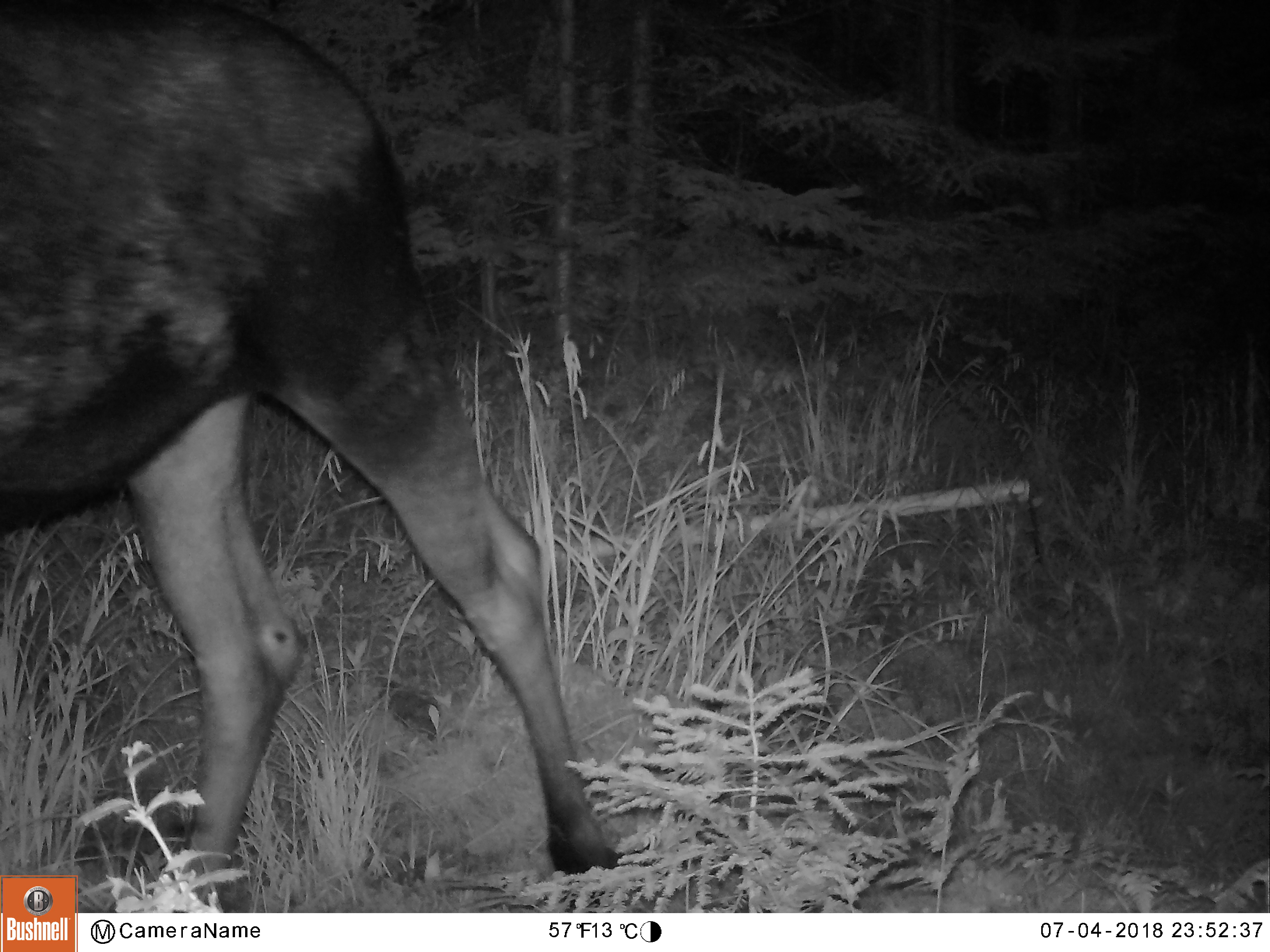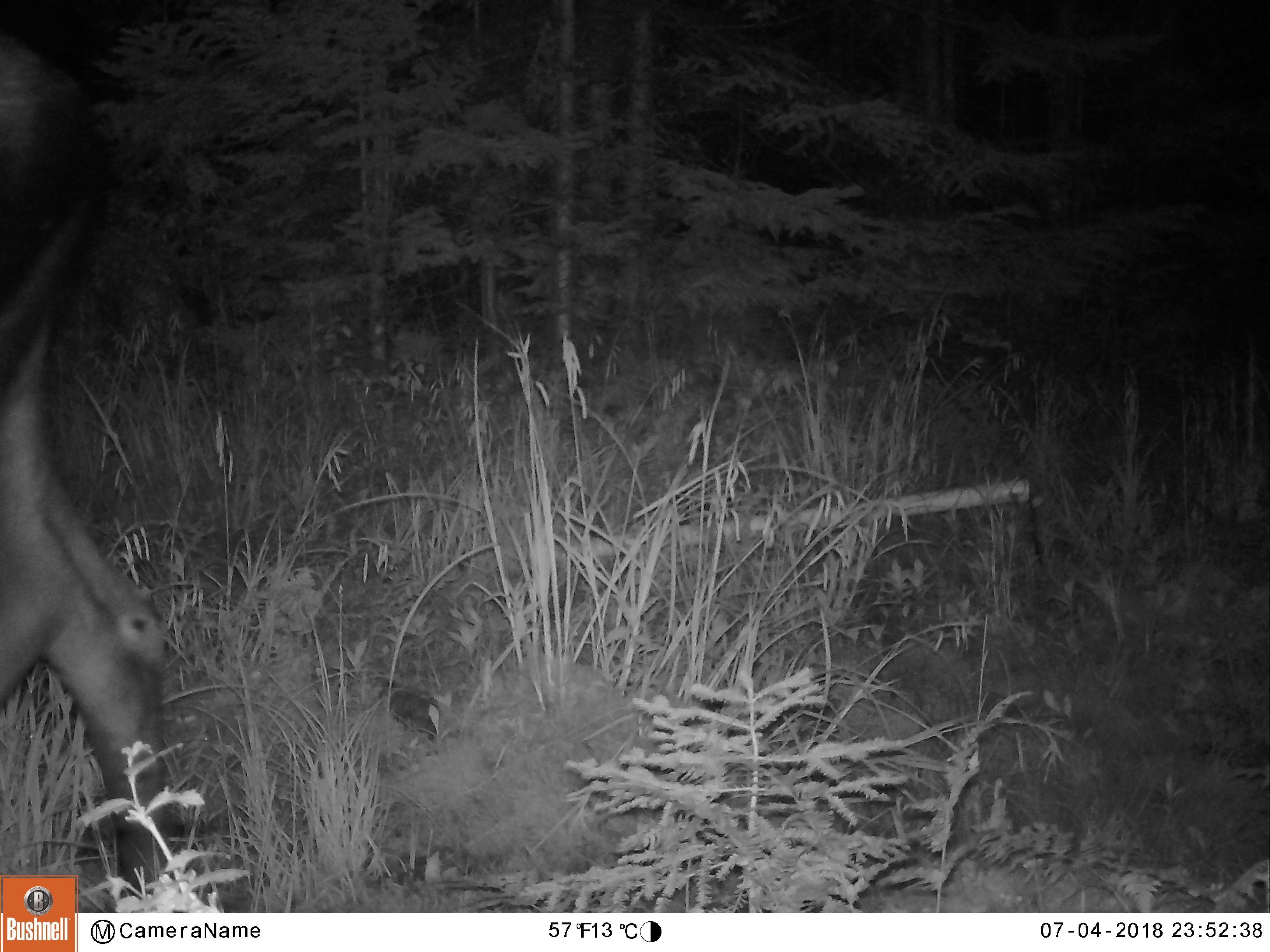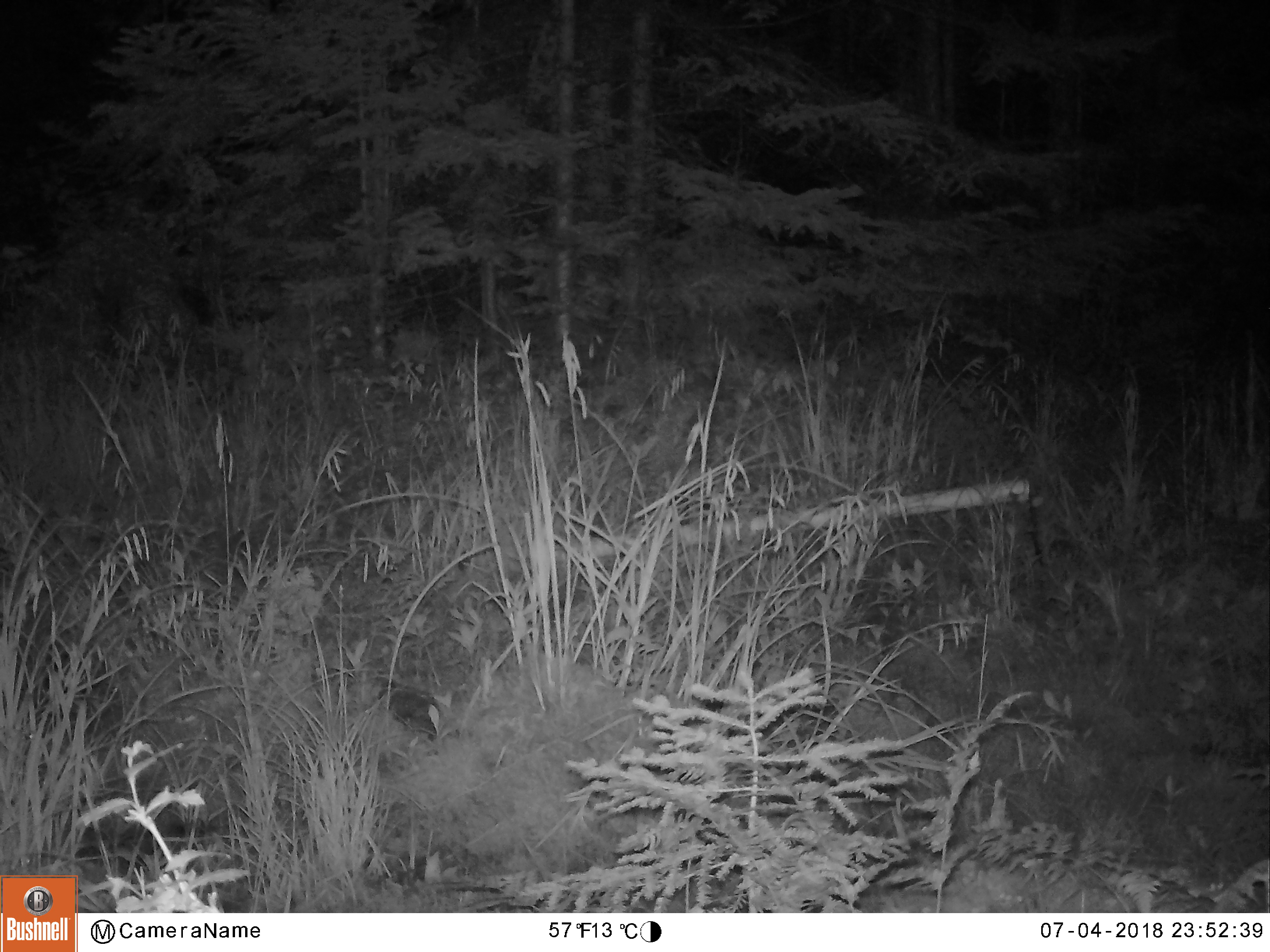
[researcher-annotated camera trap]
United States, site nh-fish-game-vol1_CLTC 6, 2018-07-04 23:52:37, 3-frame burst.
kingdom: Animalia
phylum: Chordata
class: Mammalia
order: Artiodactyla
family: Cervidae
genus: Alces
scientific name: Alces alces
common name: moose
Moose (Alces alces).